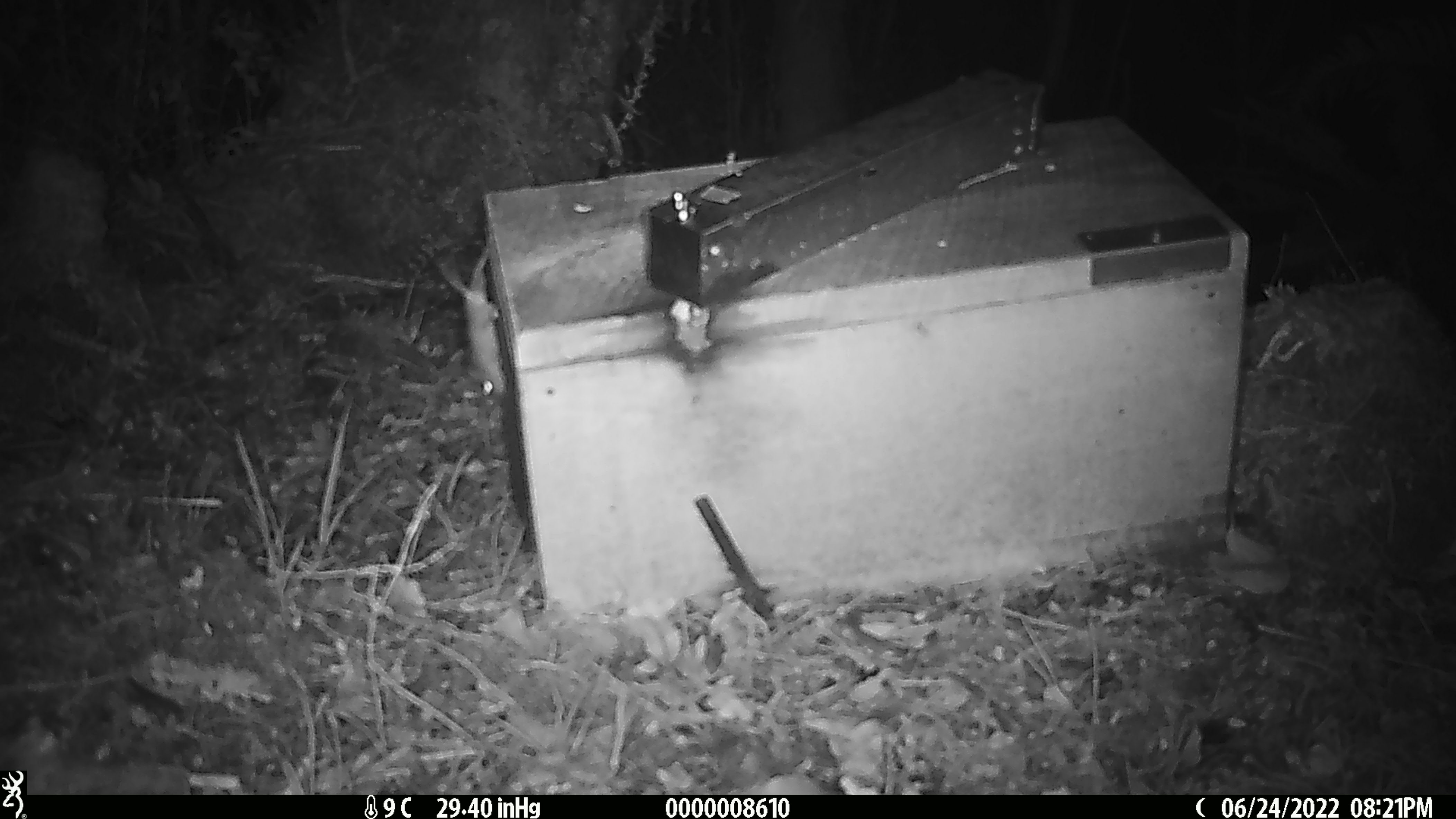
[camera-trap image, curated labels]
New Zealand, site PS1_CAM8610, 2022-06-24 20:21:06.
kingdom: Animalia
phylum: Chordata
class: Mammalia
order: Rodentia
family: Muridae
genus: Mus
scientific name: Mus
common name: mouse